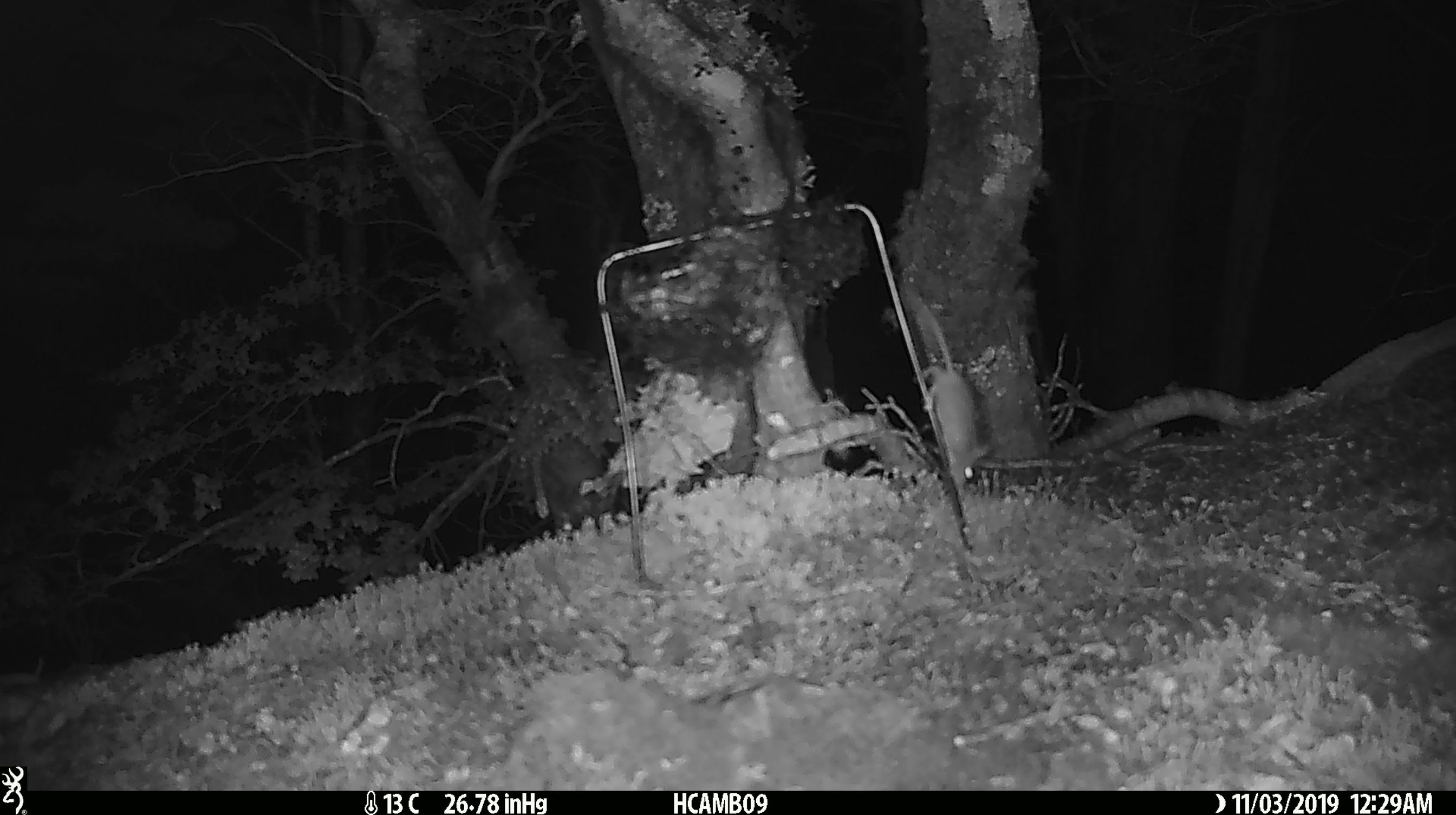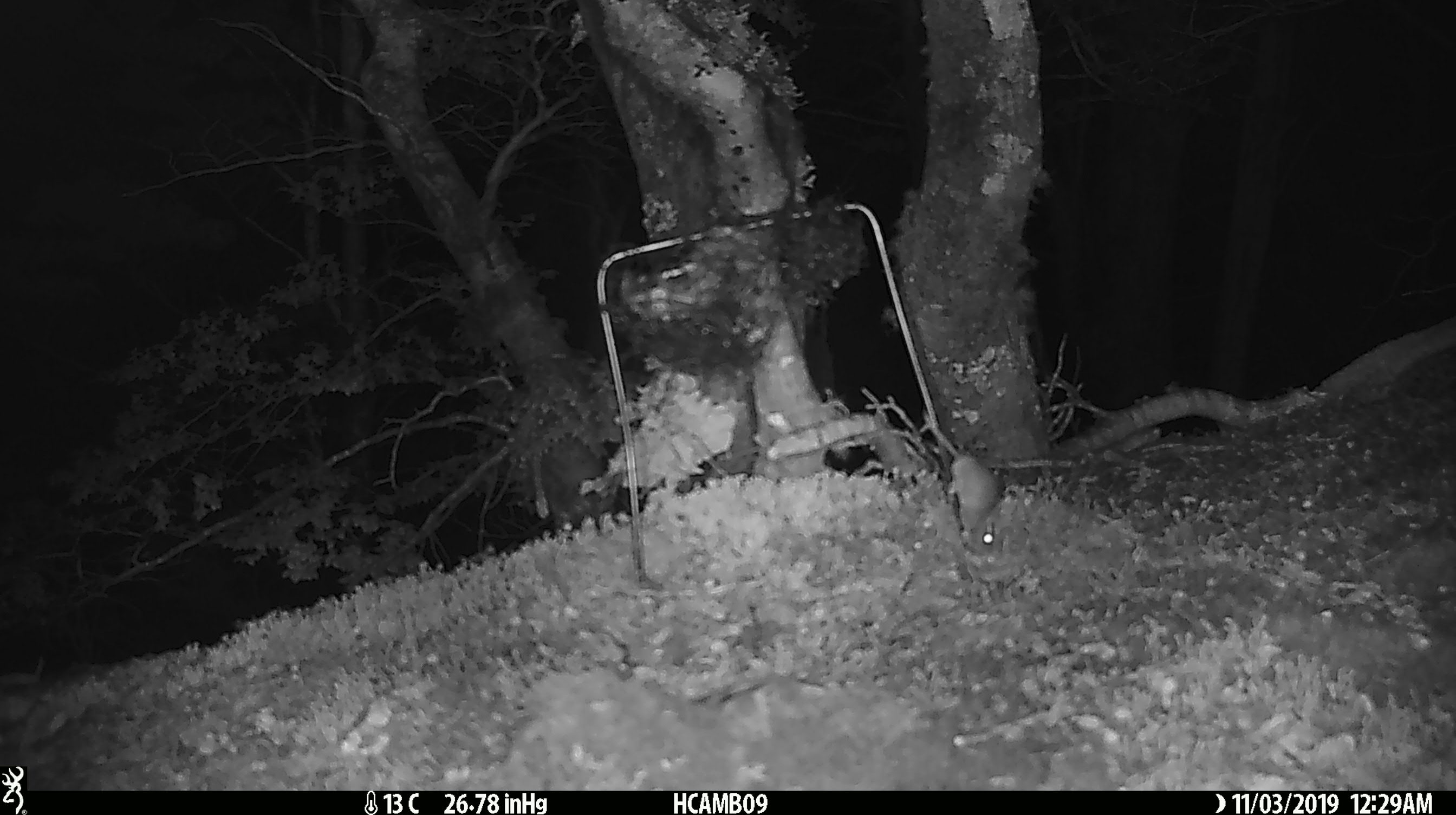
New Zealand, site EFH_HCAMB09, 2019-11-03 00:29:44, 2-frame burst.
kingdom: Animalia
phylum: Chordata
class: Mammalia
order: Rodentia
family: Muridae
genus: Mus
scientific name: Mus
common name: mouse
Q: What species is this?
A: Mouse (Mus).